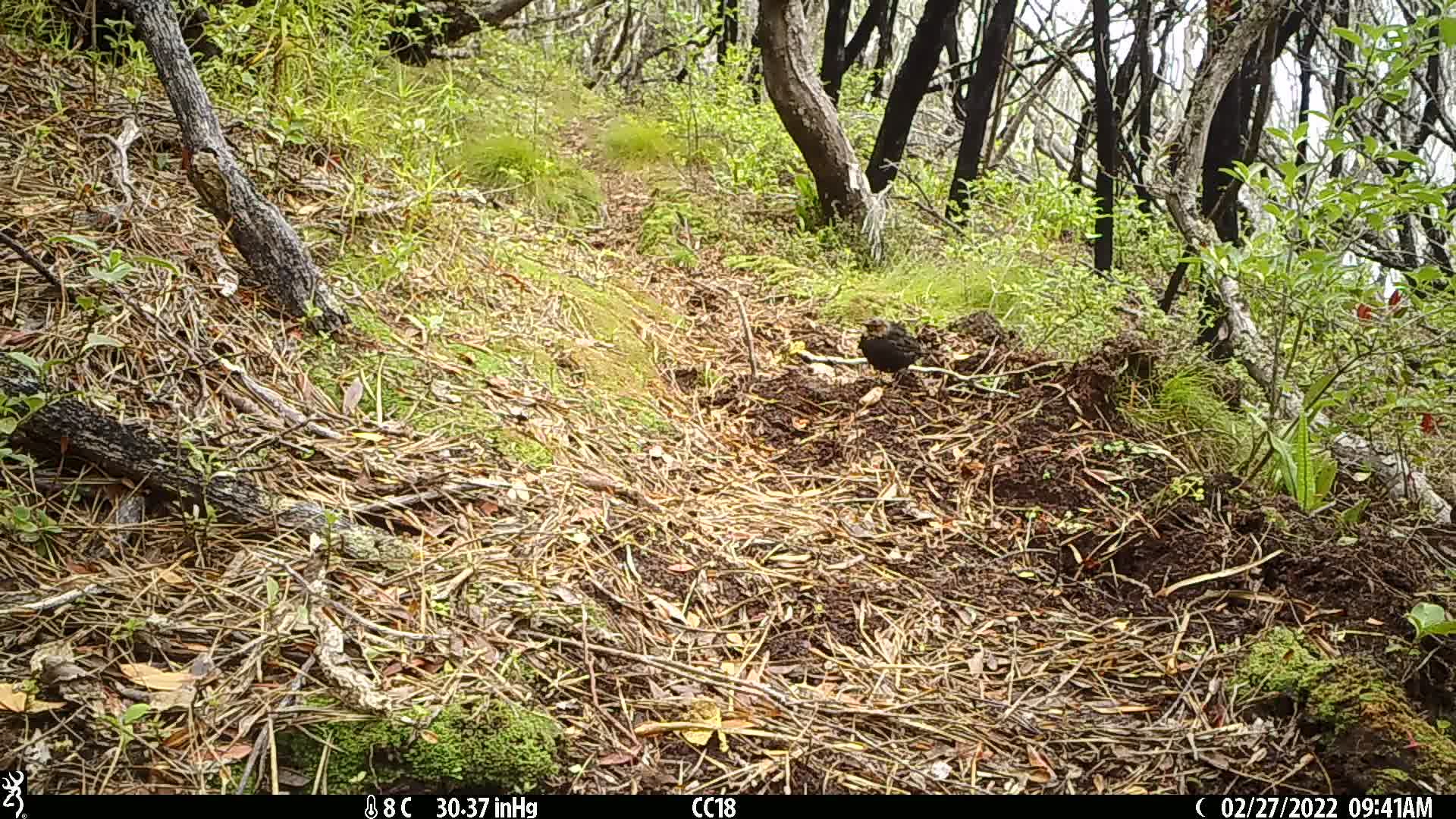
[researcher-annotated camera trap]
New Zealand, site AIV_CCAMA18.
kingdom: Animalia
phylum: Chordata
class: Aves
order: Passeriformes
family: Turdidae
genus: Turdus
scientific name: Turdus merula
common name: eurasian blackbird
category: blackbird